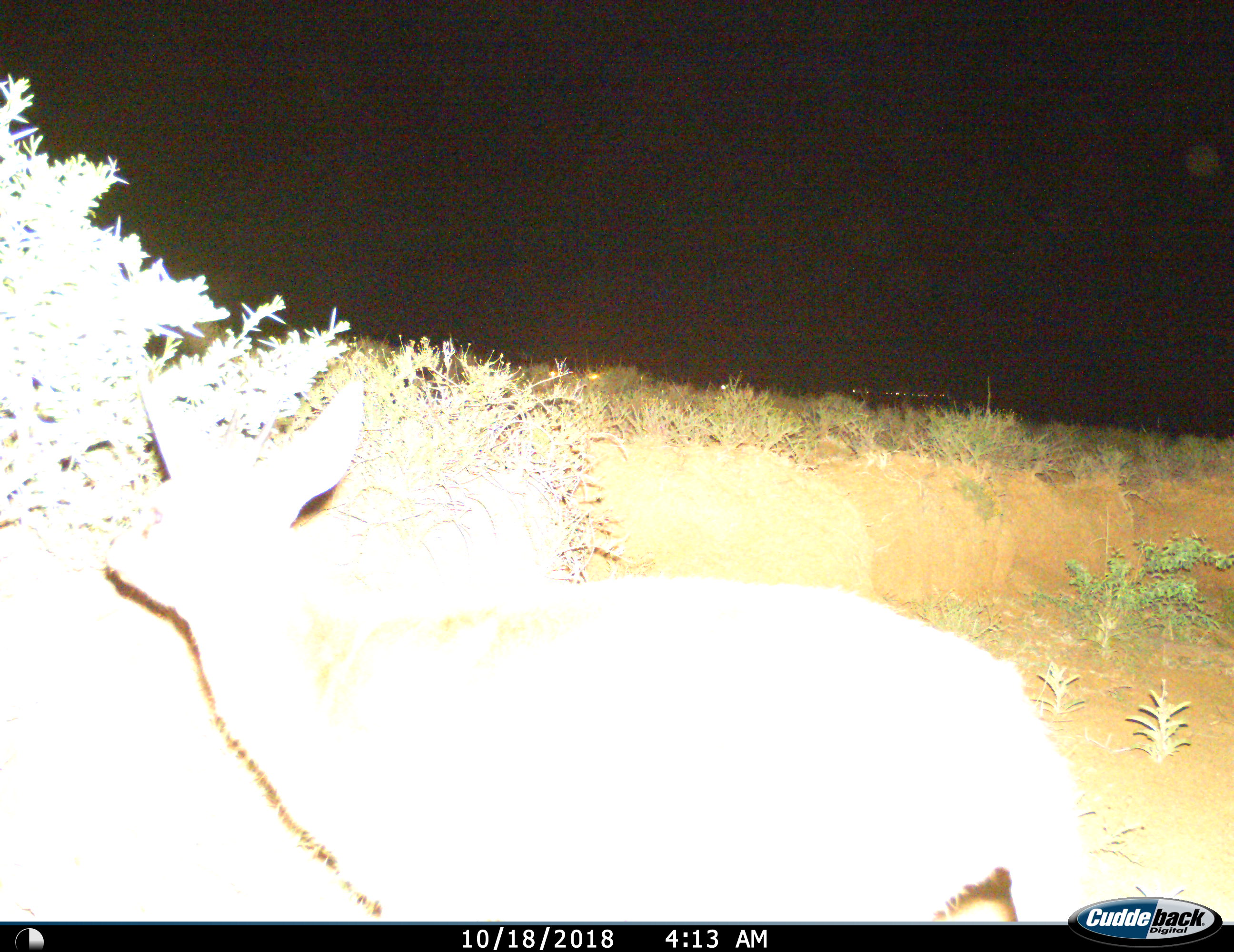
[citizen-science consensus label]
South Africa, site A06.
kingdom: Animalia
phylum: Chordata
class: Mammalia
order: Artiodactyla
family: Bovidae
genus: Raphicerus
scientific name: Raphicerus campestris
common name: steenbok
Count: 1.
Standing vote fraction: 40%.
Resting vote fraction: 0%.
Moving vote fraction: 60%.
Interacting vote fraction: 0%.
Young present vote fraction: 0%.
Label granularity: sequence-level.